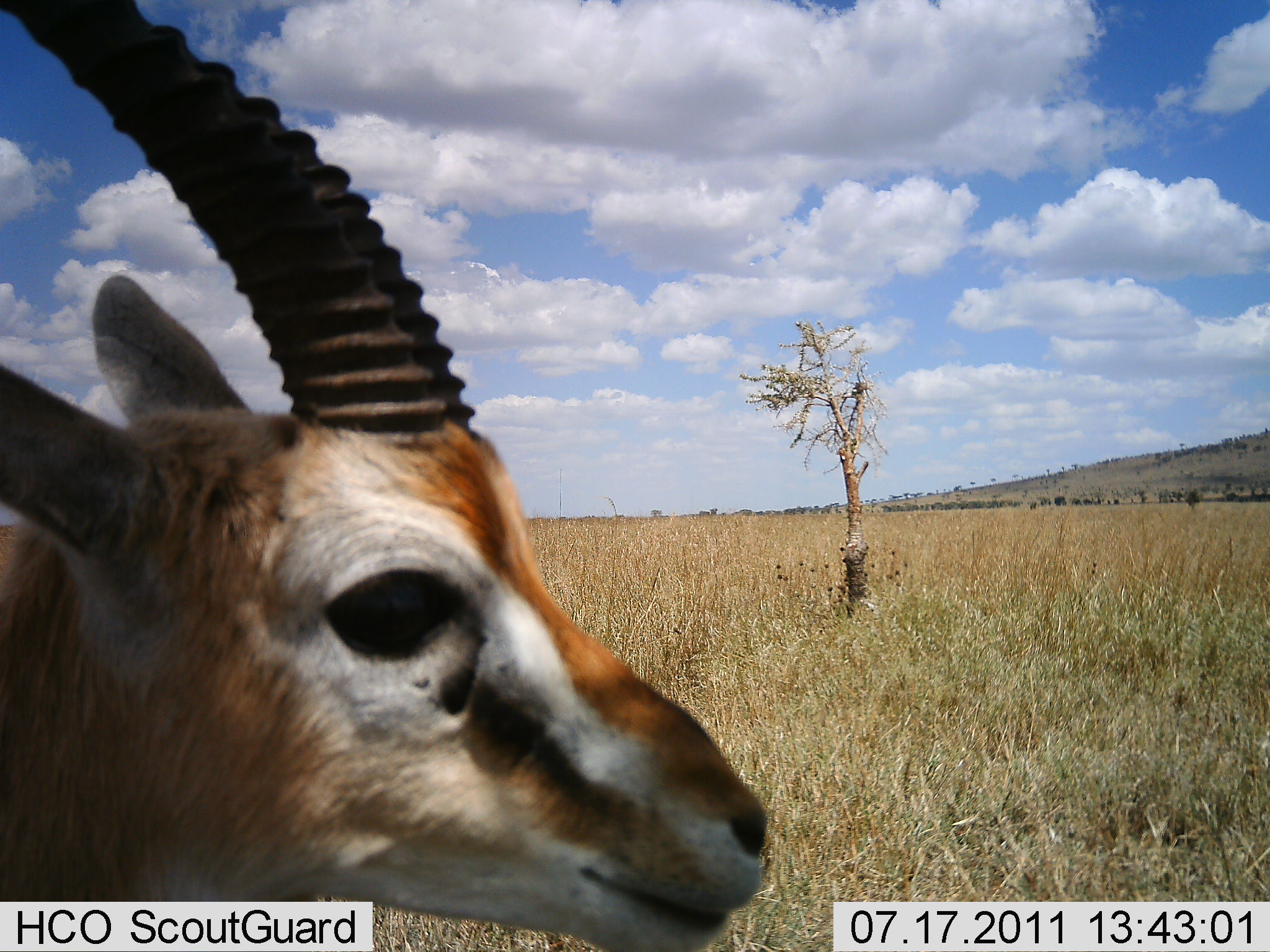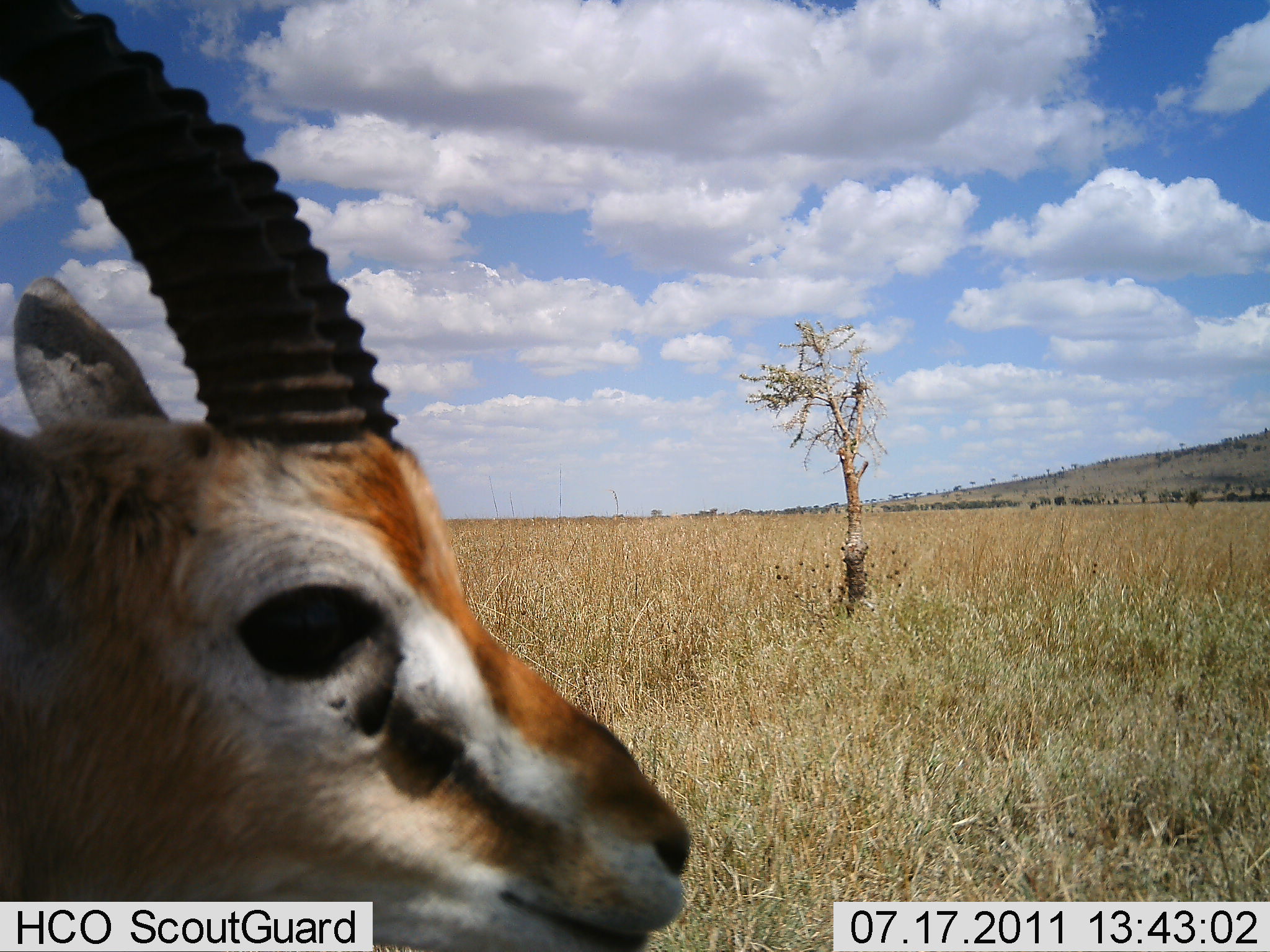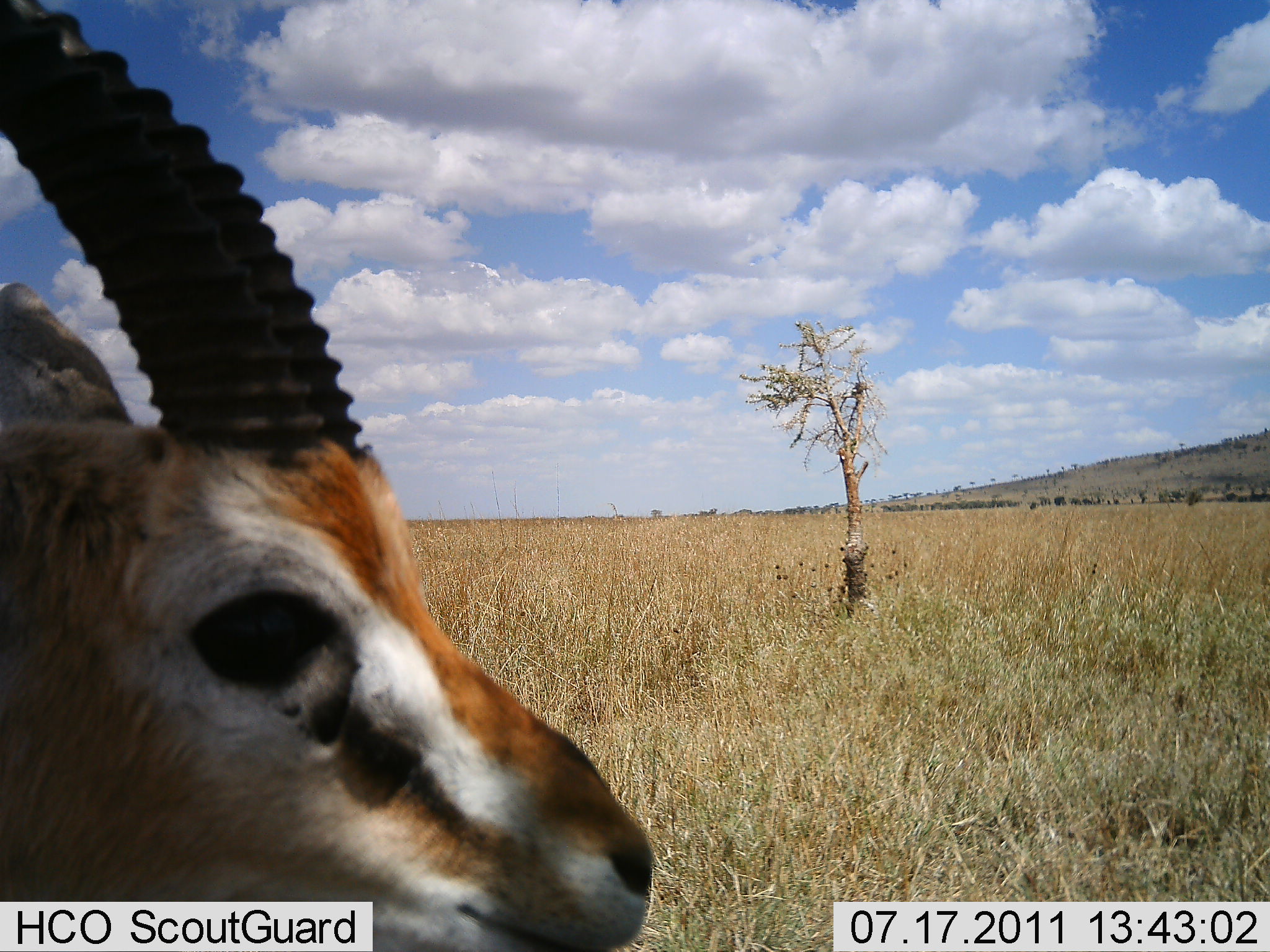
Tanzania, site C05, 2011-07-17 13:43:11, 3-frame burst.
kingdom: Animalia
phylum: Chordata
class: Mammalia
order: Artiodactyla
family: Bovidae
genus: Eudorcas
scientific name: Eudorcas thomsonii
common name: thomson's gazelle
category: gazellethomsons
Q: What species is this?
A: Gazellethomsons (thomson's gazelle) (Eudorcas thomsonii).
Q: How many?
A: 1.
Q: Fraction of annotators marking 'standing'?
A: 30%.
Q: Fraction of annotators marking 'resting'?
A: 0%.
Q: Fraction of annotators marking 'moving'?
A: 70%.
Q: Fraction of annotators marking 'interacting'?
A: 0%.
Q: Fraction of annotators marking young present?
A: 0%.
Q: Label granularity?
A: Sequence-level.